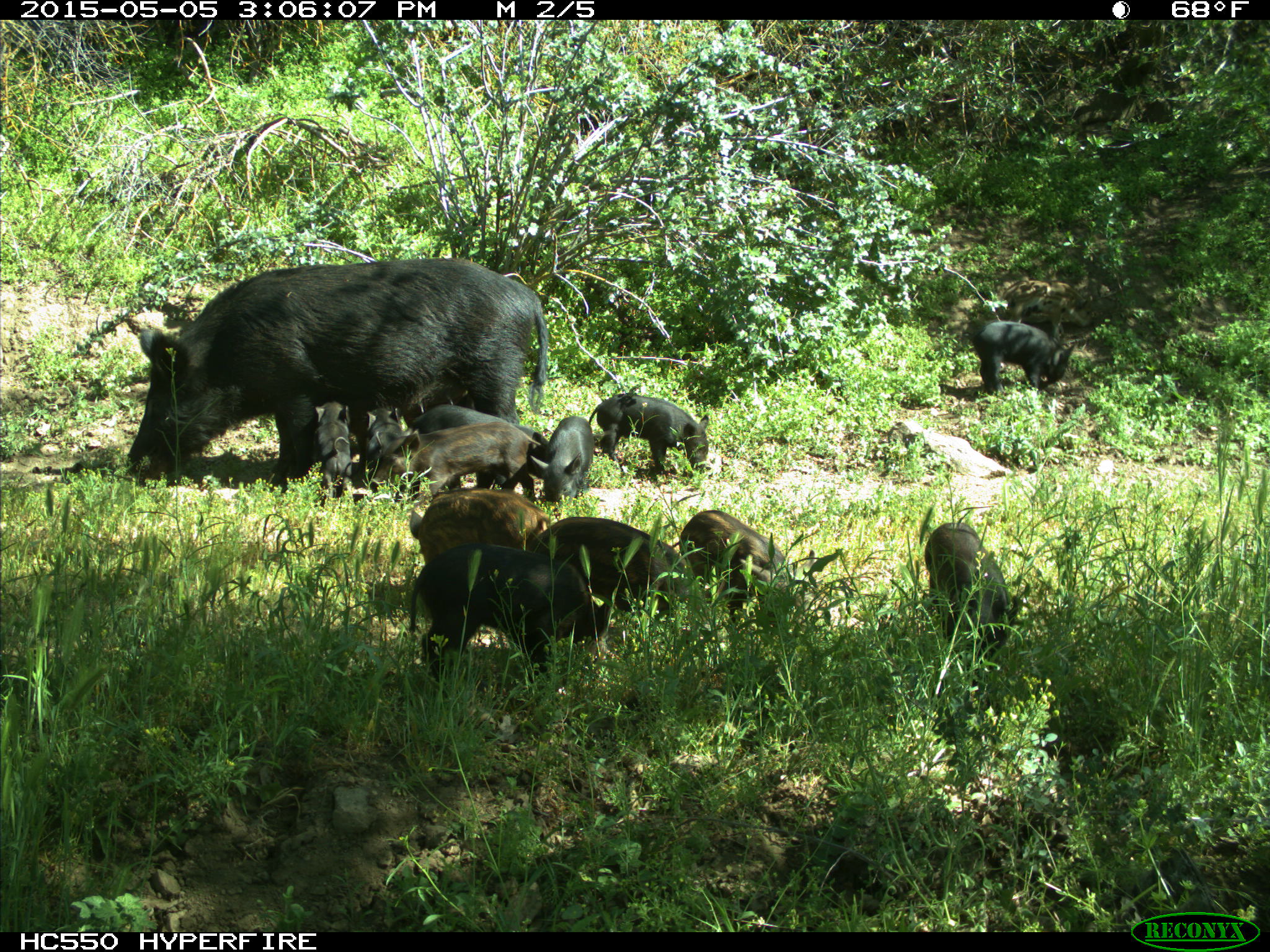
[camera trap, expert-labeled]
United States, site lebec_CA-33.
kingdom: Animalia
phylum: Chordata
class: Mammalia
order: Artiodactyla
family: Suidae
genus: Sus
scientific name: Sus scrofa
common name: wild boar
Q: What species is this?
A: Sus scrofa (wild boar).